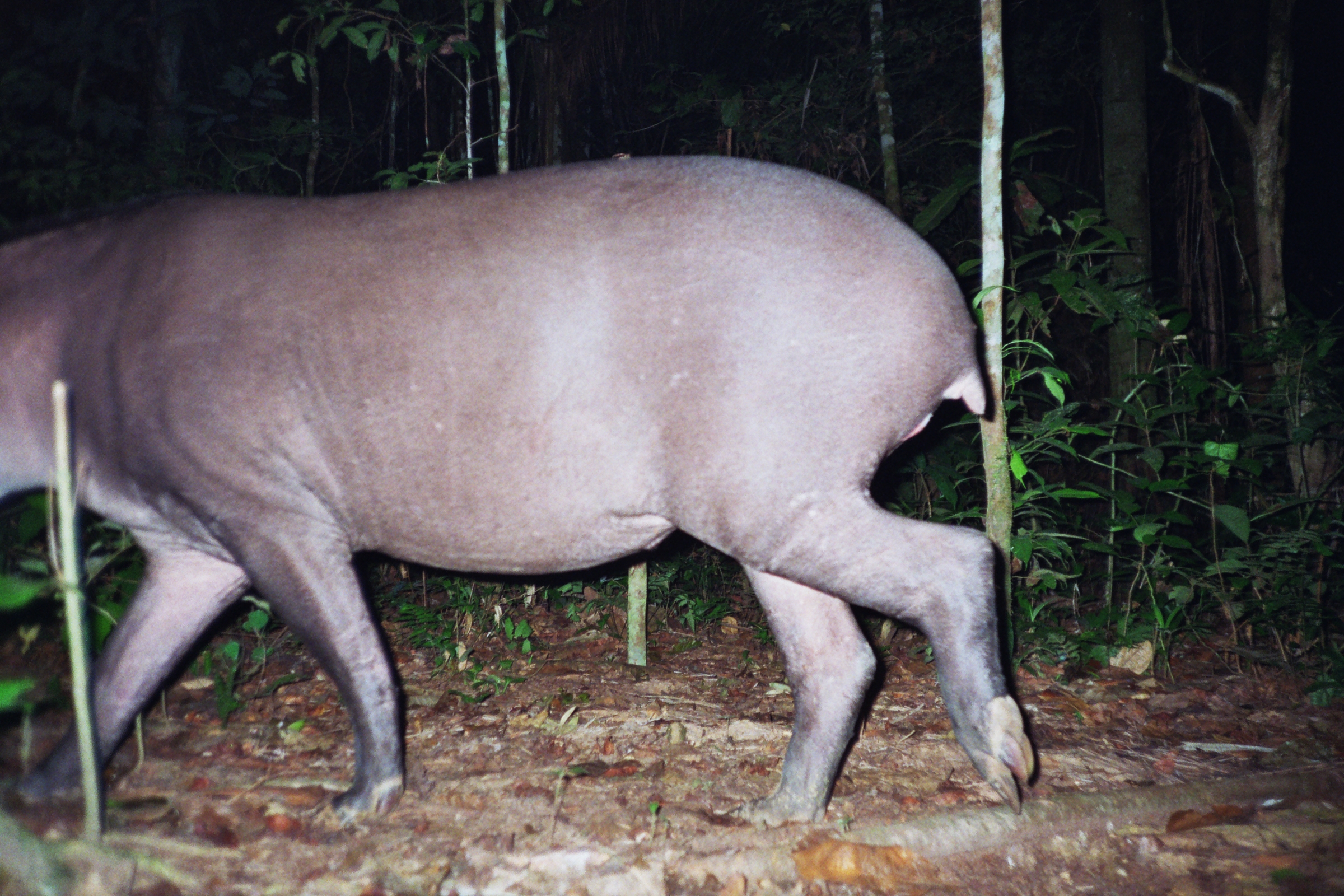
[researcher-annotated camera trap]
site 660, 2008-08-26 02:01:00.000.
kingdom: Animalia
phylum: Chordata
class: Mammalia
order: Perissodactyla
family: Tapiridae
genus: Tapirus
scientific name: Tapirus terrestris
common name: south american tapir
Tapirus terrestris (south american tapir).